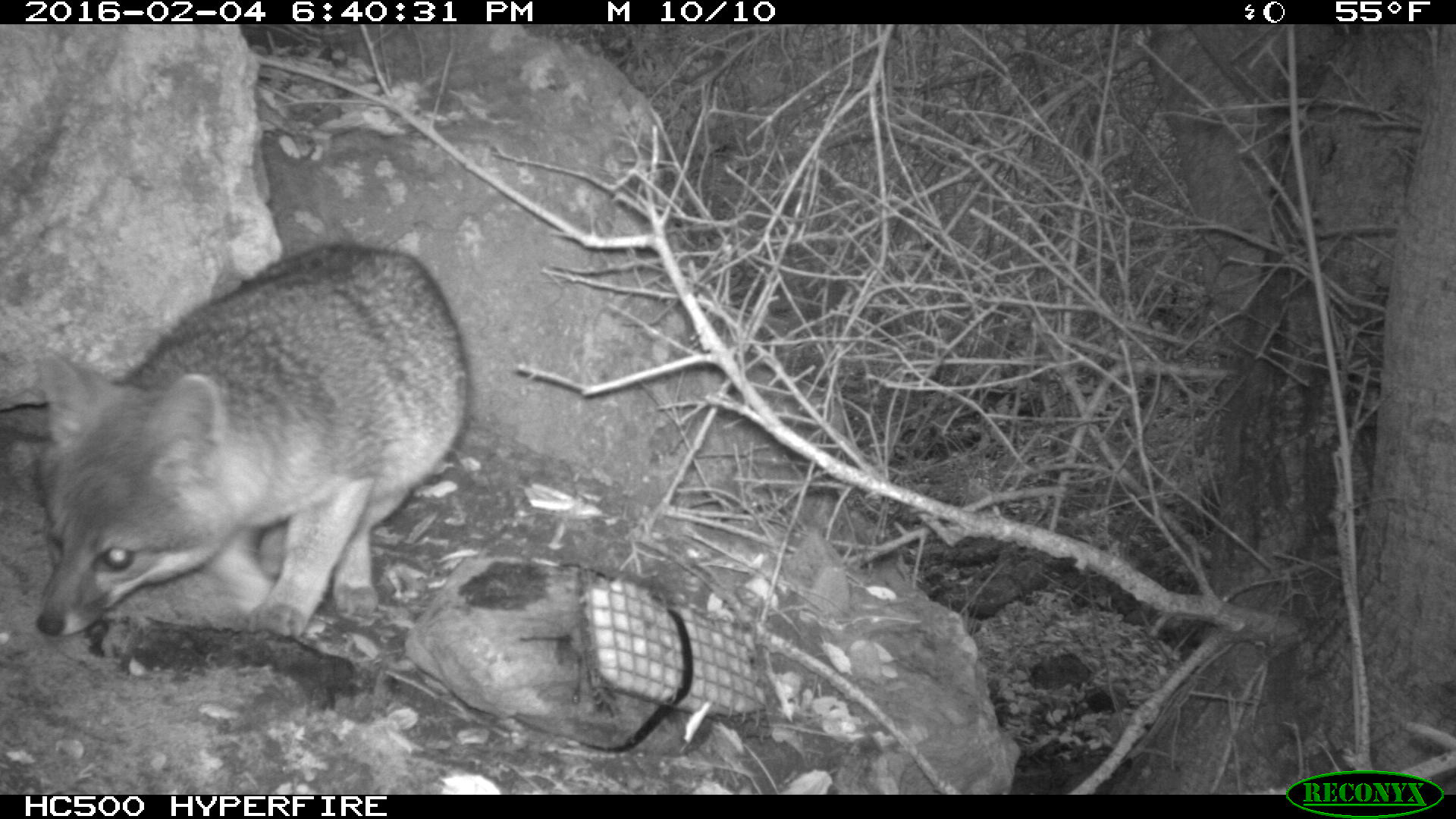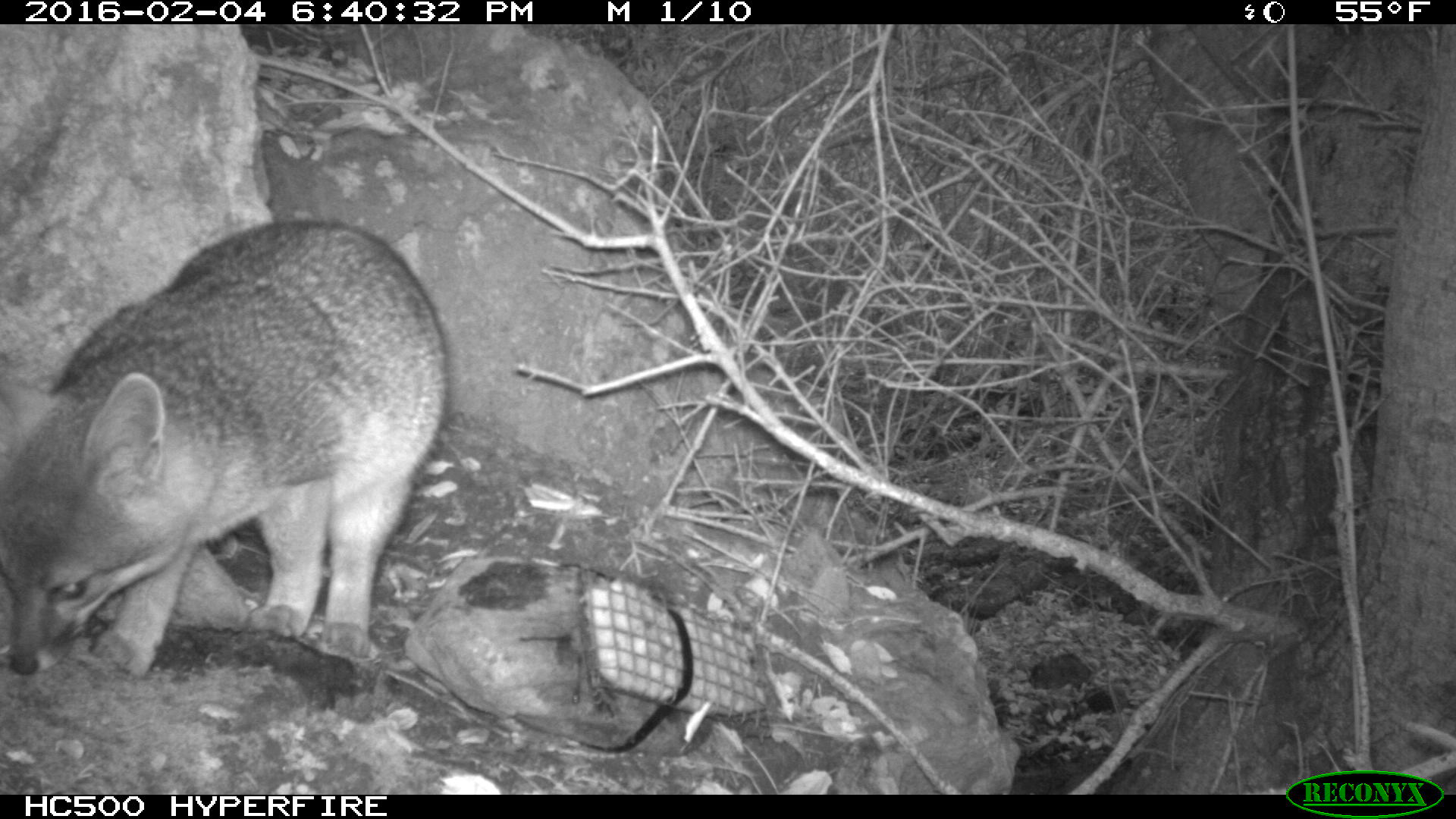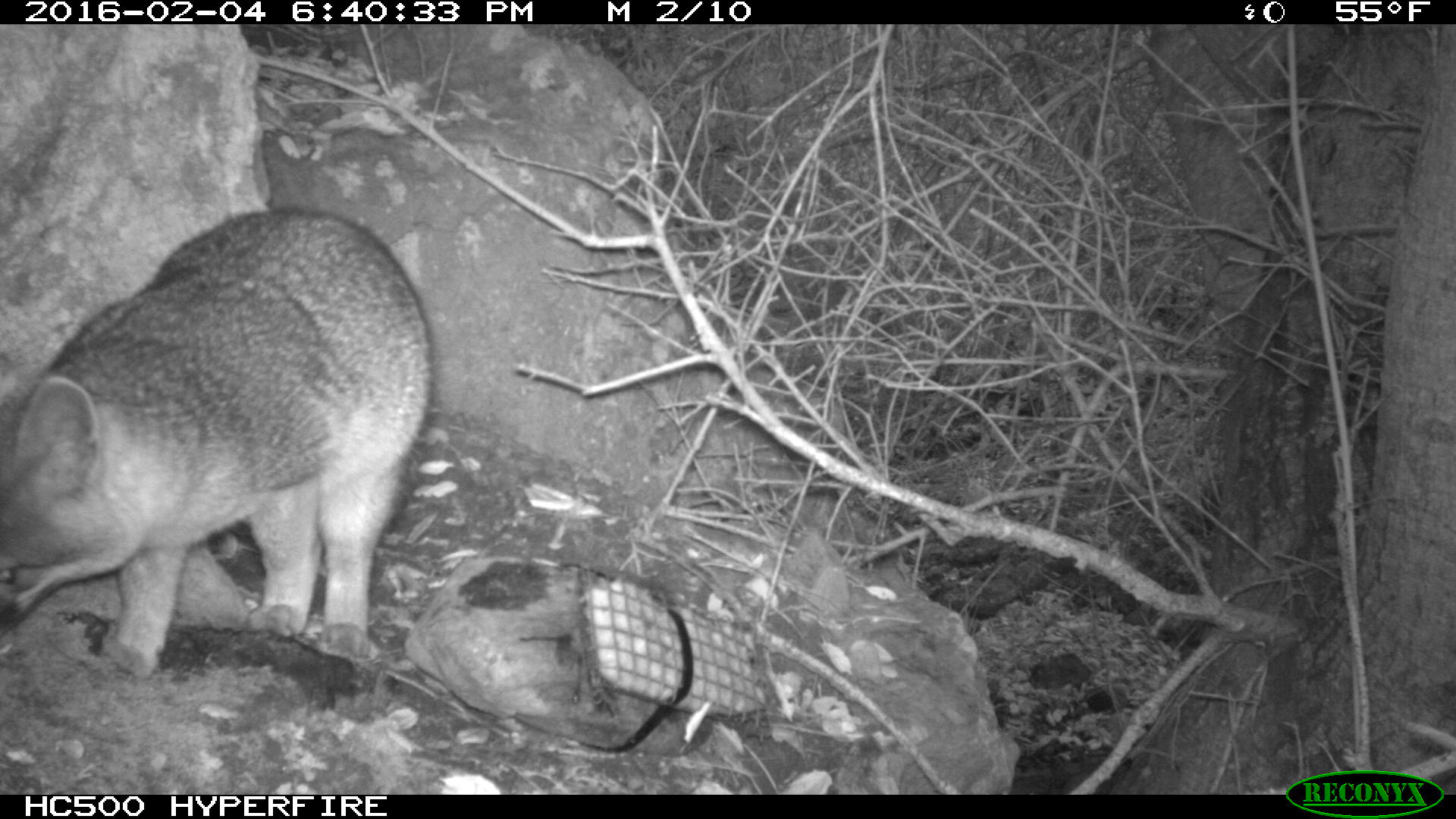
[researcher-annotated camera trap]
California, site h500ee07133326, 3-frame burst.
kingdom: Animalia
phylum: Chordata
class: Mammalia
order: Carnivora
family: Canidae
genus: Urocyon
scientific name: Urocyon littoralis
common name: island fox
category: fox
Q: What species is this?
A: Fox (island fox) (Urocyon littoralis).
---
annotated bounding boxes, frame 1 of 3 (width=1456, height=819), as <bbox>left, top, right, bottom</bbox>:
fox: <bbox>34, 242, 470, 641</bbox>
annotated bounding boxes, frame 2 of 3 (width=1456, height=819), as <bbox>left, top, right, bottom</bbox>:
fox: <bbox>0, 221, 450, 677</bbox>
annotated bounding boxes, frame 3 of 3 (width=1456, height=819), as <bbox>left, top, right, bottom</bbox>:
fox: <bbox>0, 205, 433, 680</bbox>